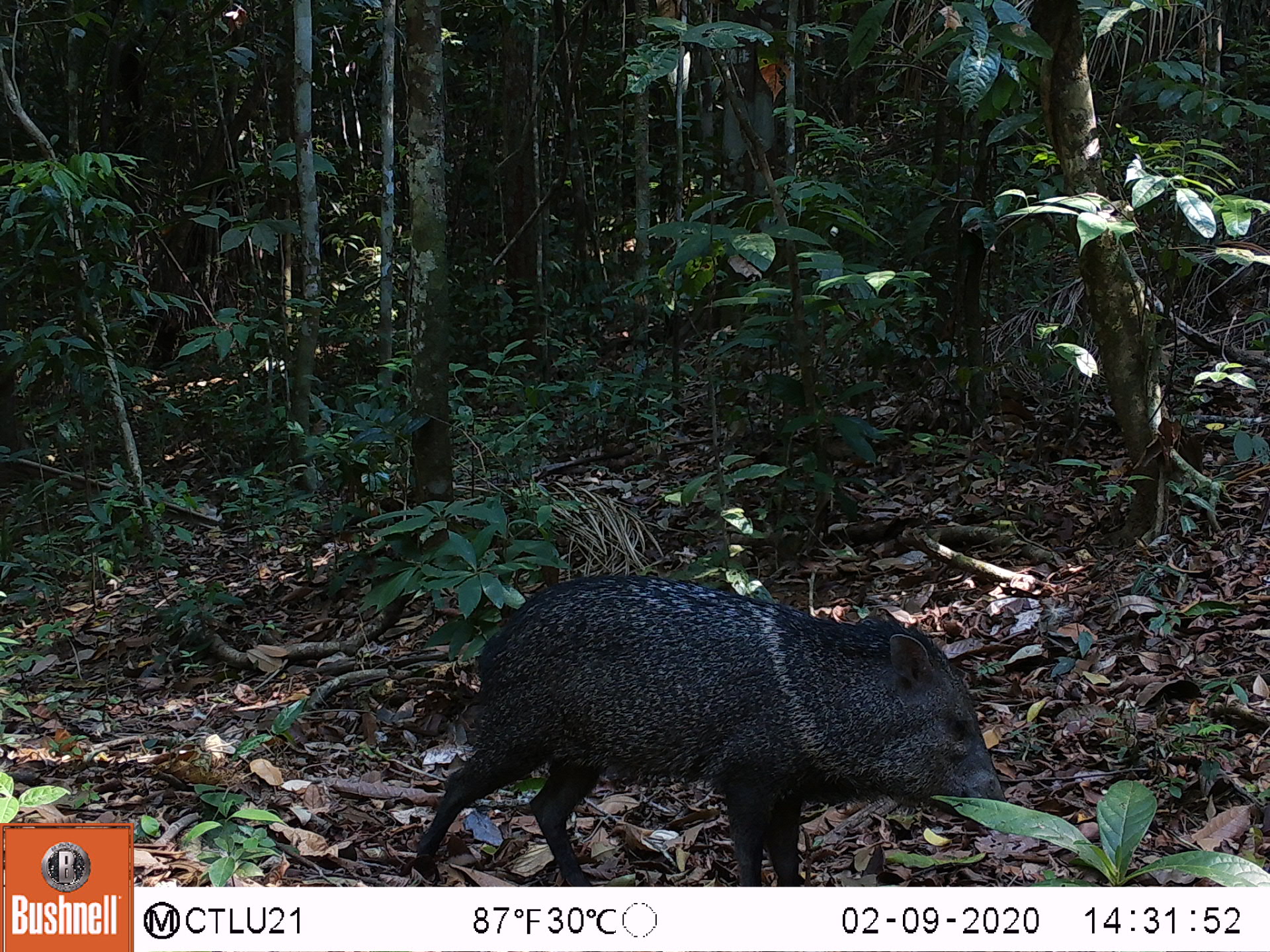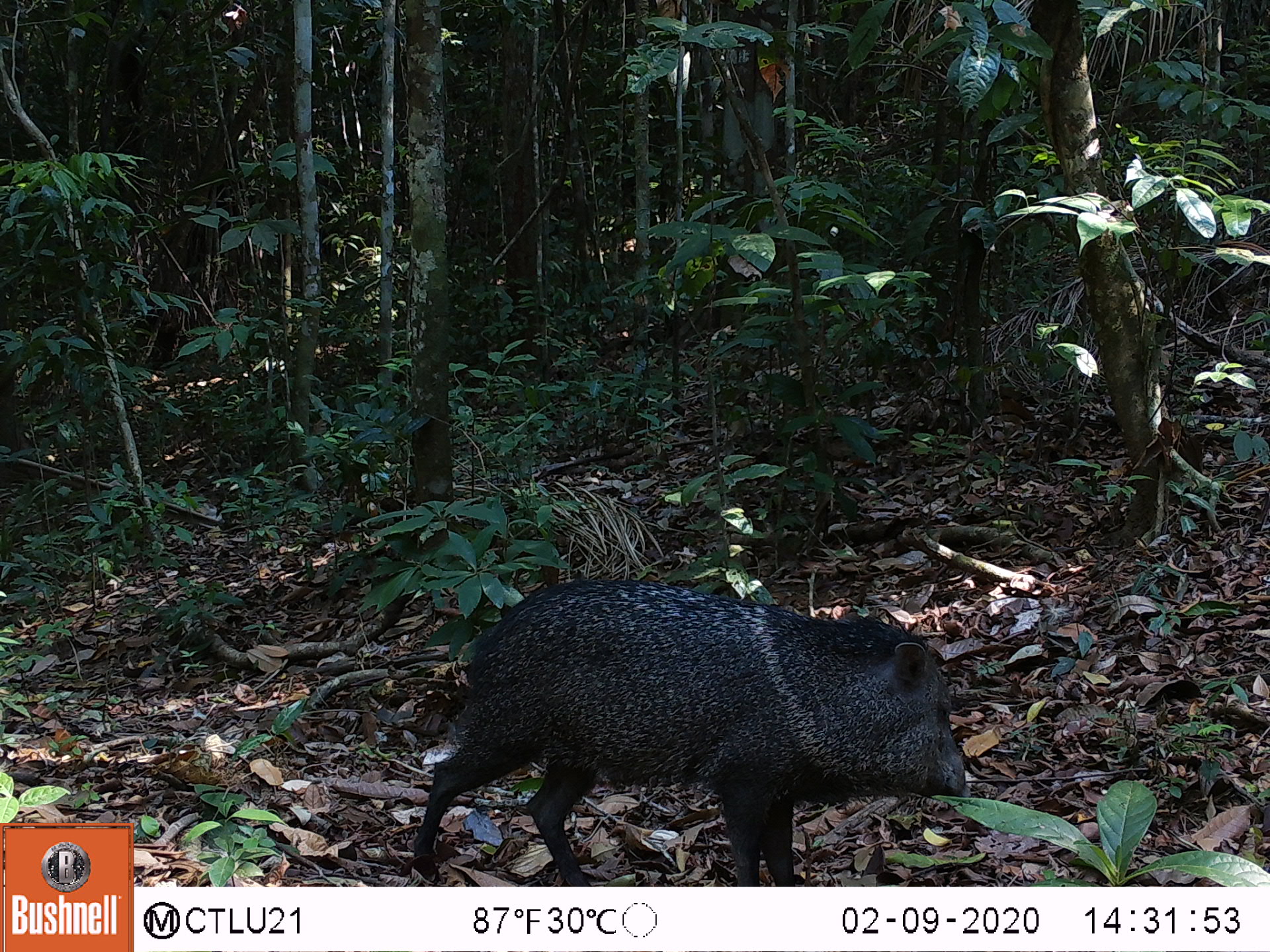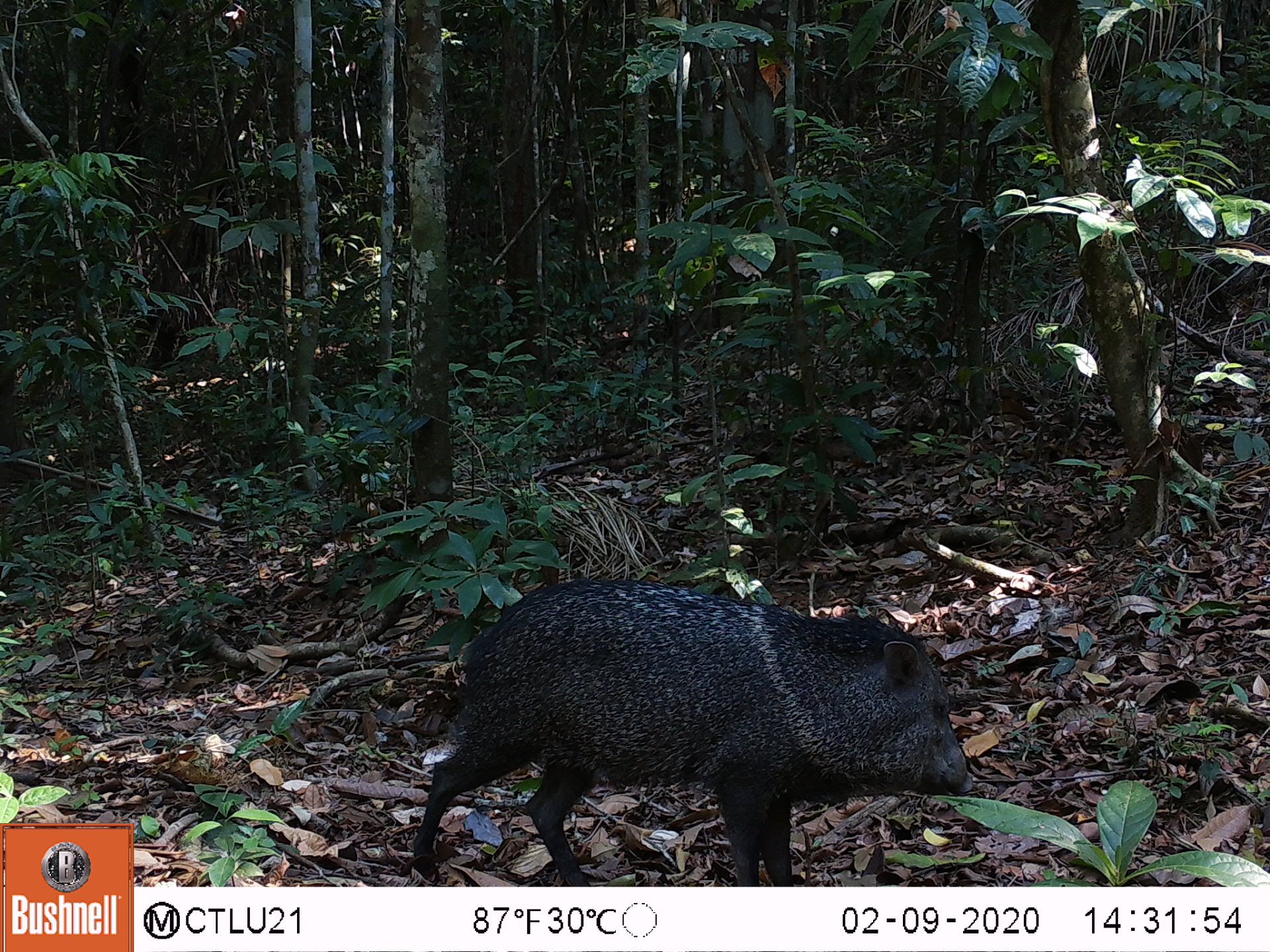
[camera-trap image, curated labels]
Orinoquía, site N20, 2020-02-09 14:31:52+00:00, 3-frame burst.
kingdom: Animalia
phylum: Chordata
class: Mammalia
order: Artiodactyla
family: Tayassuidae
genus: Pecari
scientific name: Pecari tajacu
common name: collared peccary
Collared peccary (Pecari tajacu).